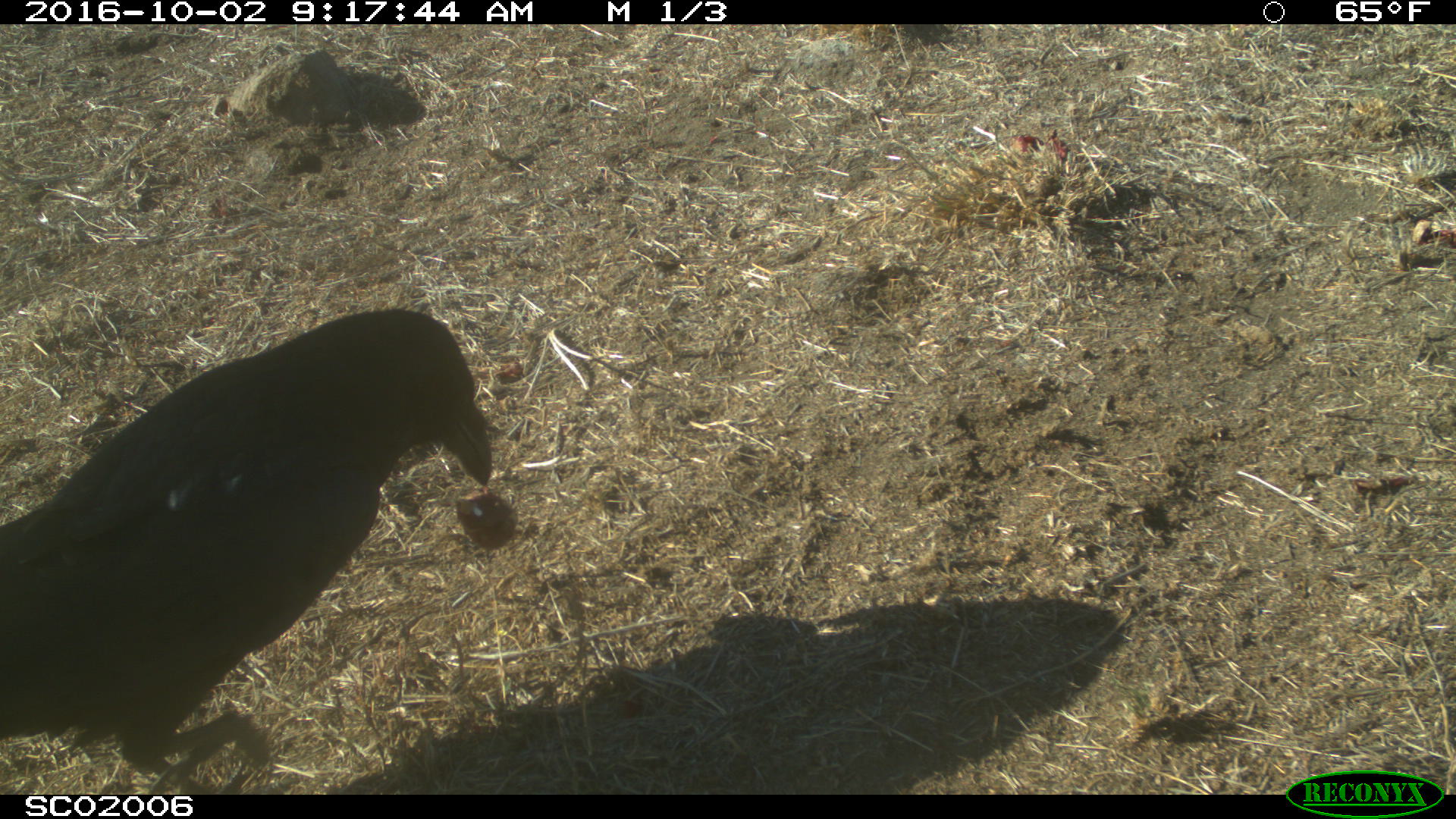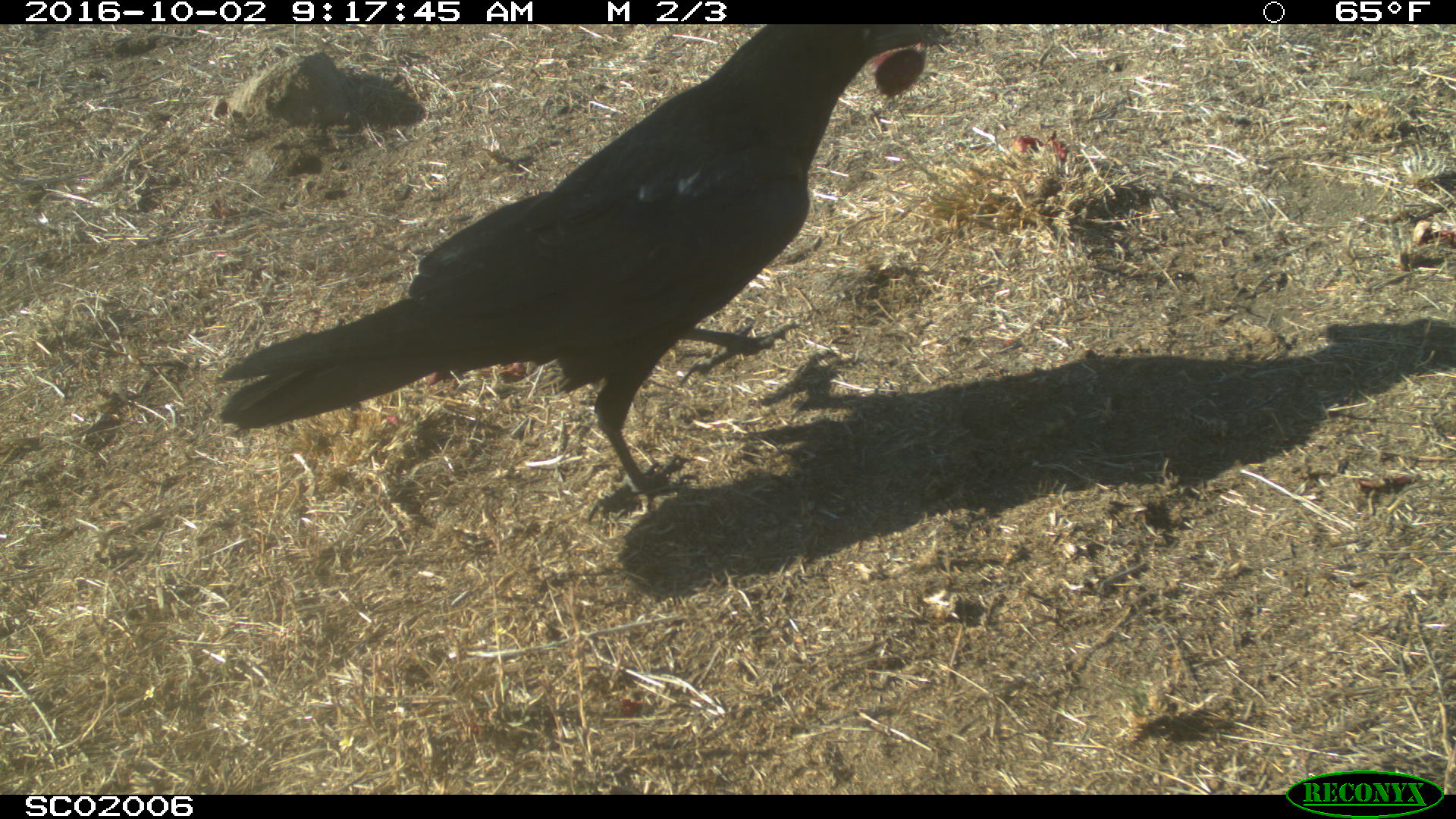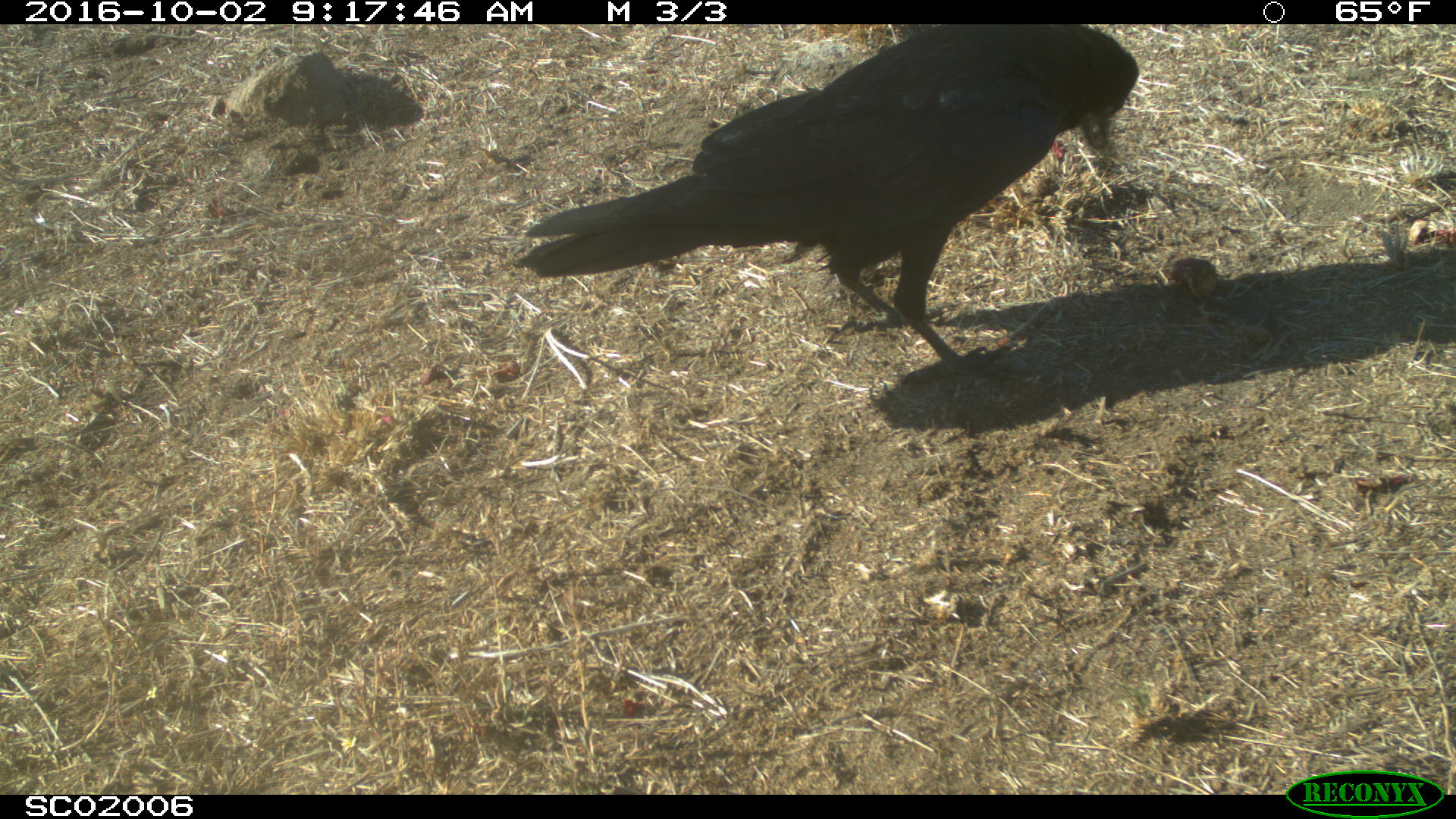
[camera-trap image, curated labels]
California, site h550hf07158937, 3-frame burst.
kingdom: Animalia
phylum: Chordata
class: Aves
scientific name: Aves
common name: bird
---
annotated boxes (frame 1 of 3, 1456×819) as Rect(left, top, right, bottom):
bird: Rect(0, 309, 491, 794)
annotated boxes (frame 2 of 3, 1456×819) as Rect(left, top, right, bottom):
bird: Rect(216, 24, 931, 520)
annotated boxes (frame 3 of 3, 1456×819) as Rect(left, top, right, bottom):
bird: Rect(513, 22, 1138, 383)